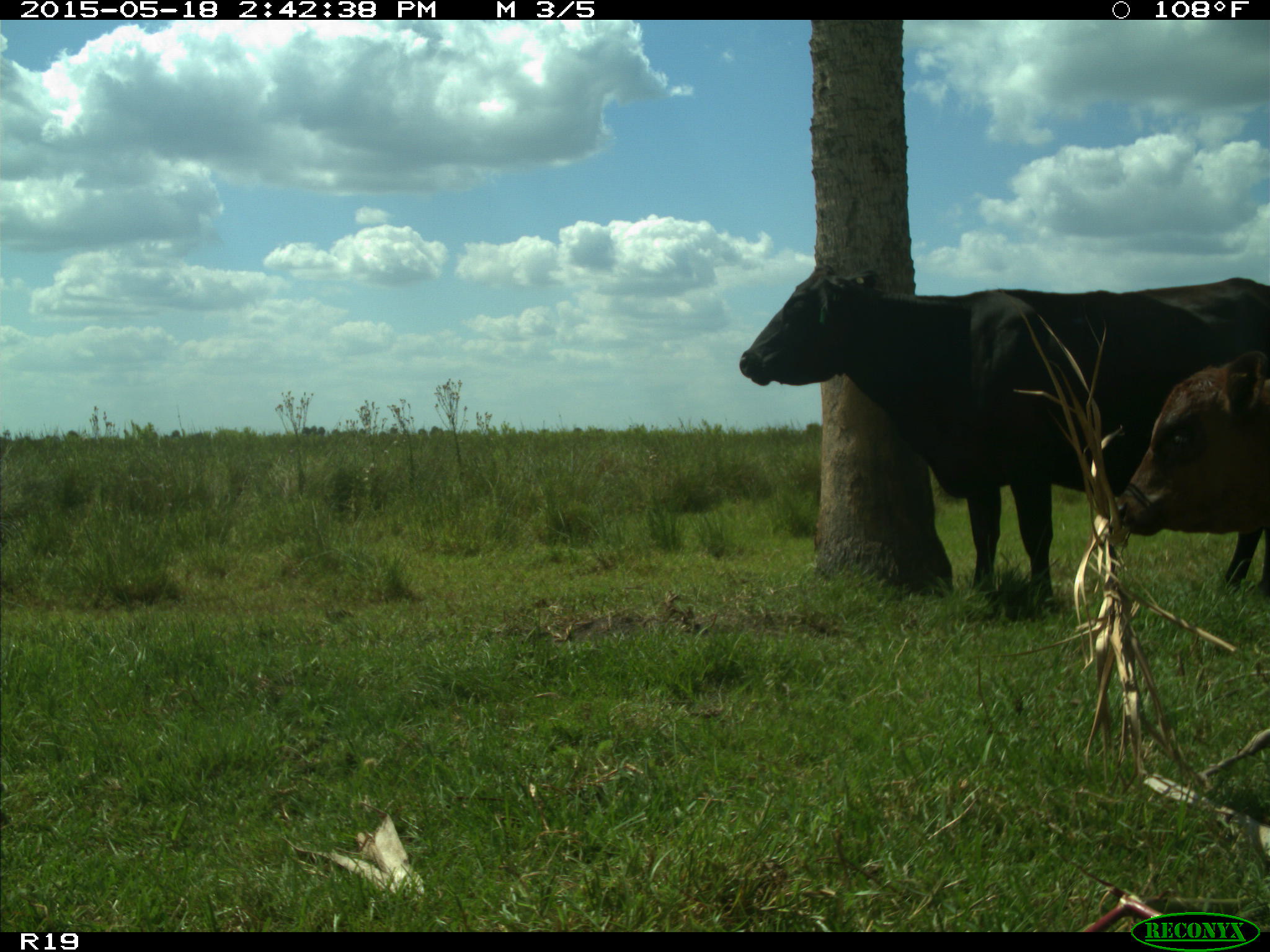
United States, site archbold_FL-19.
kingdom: Animalia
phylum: Chordata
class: Mammalia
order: Artiodactyla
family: Bovidae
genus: Bos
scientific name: Bos taurus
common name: domestic cow